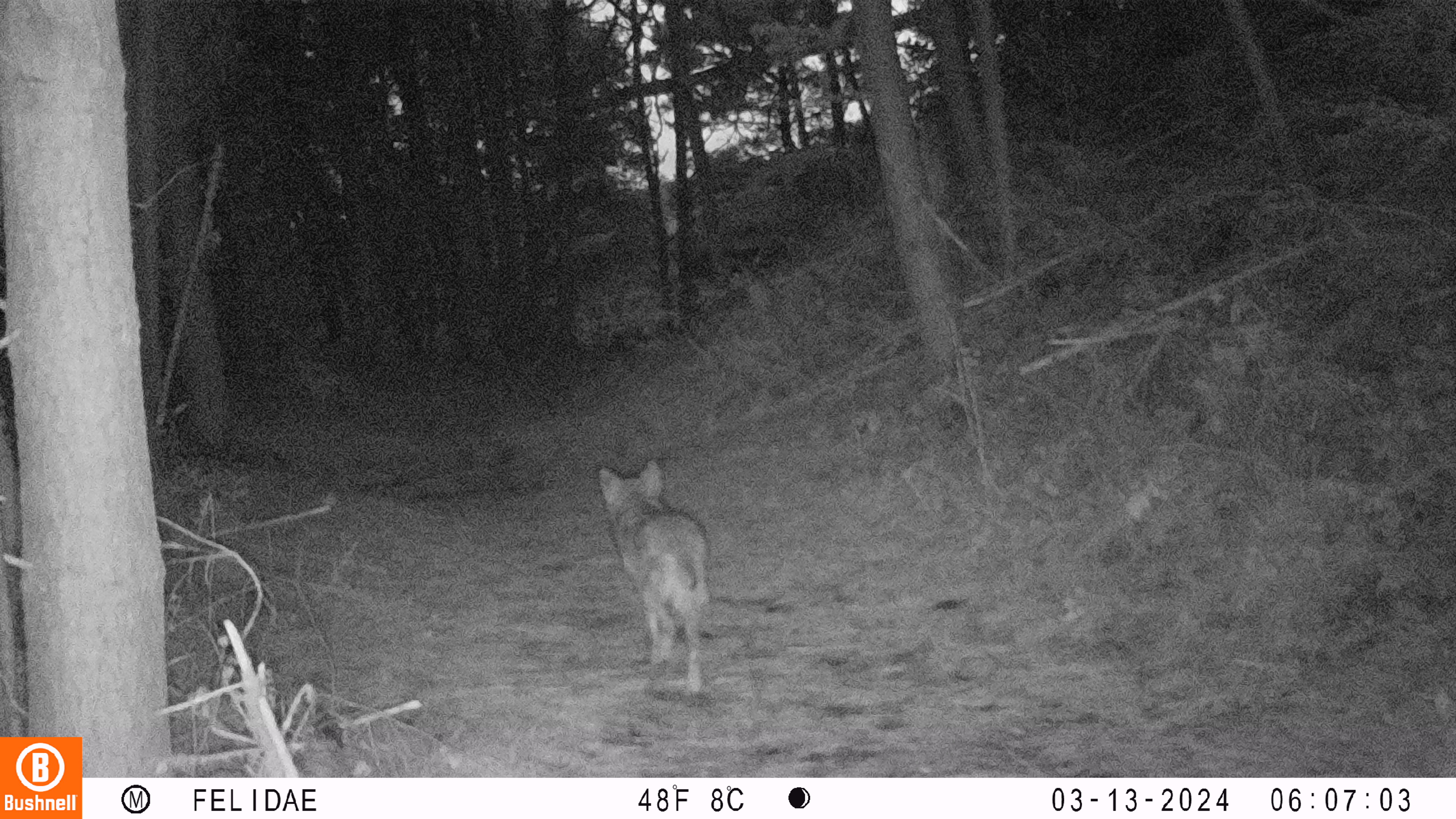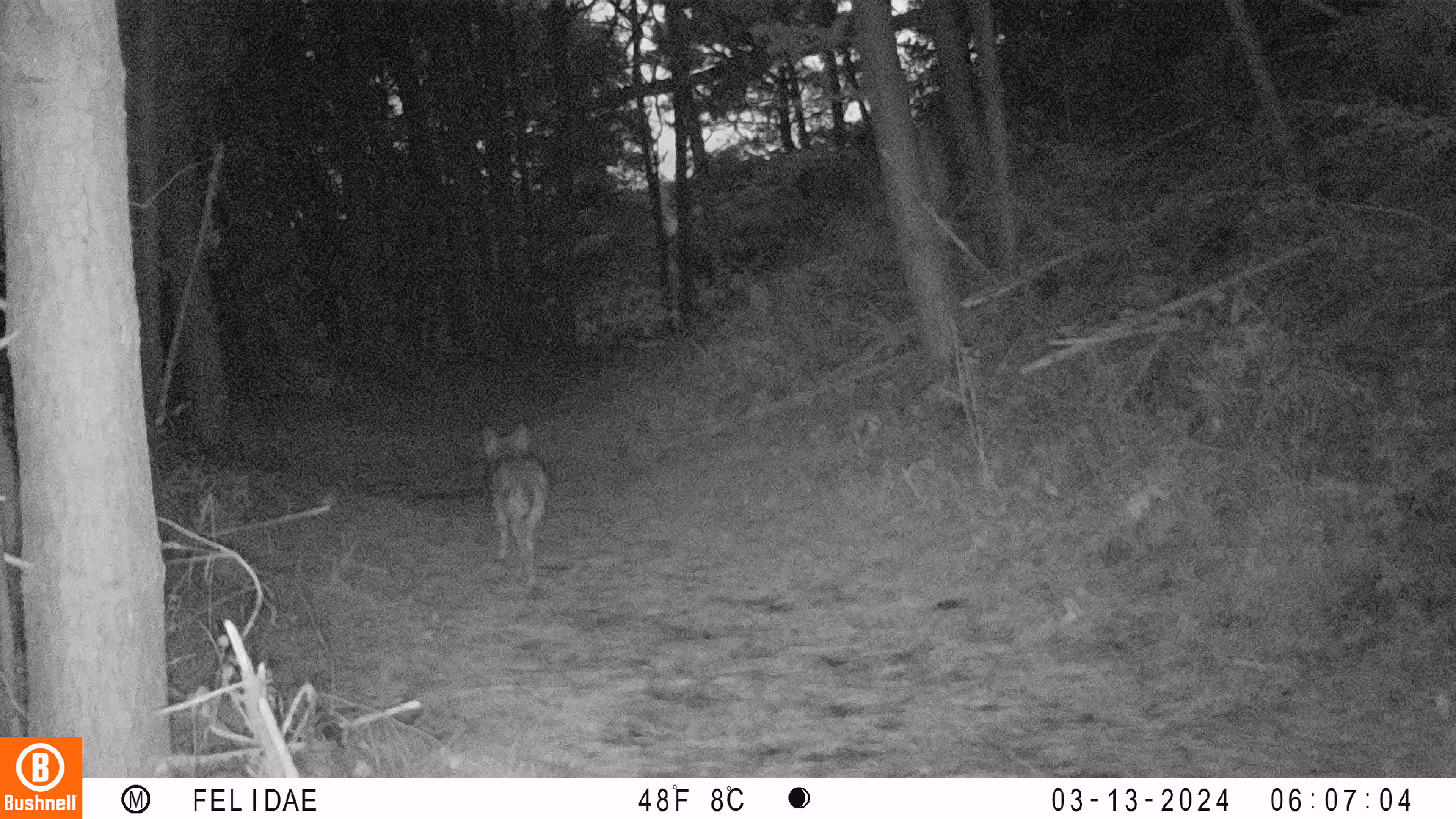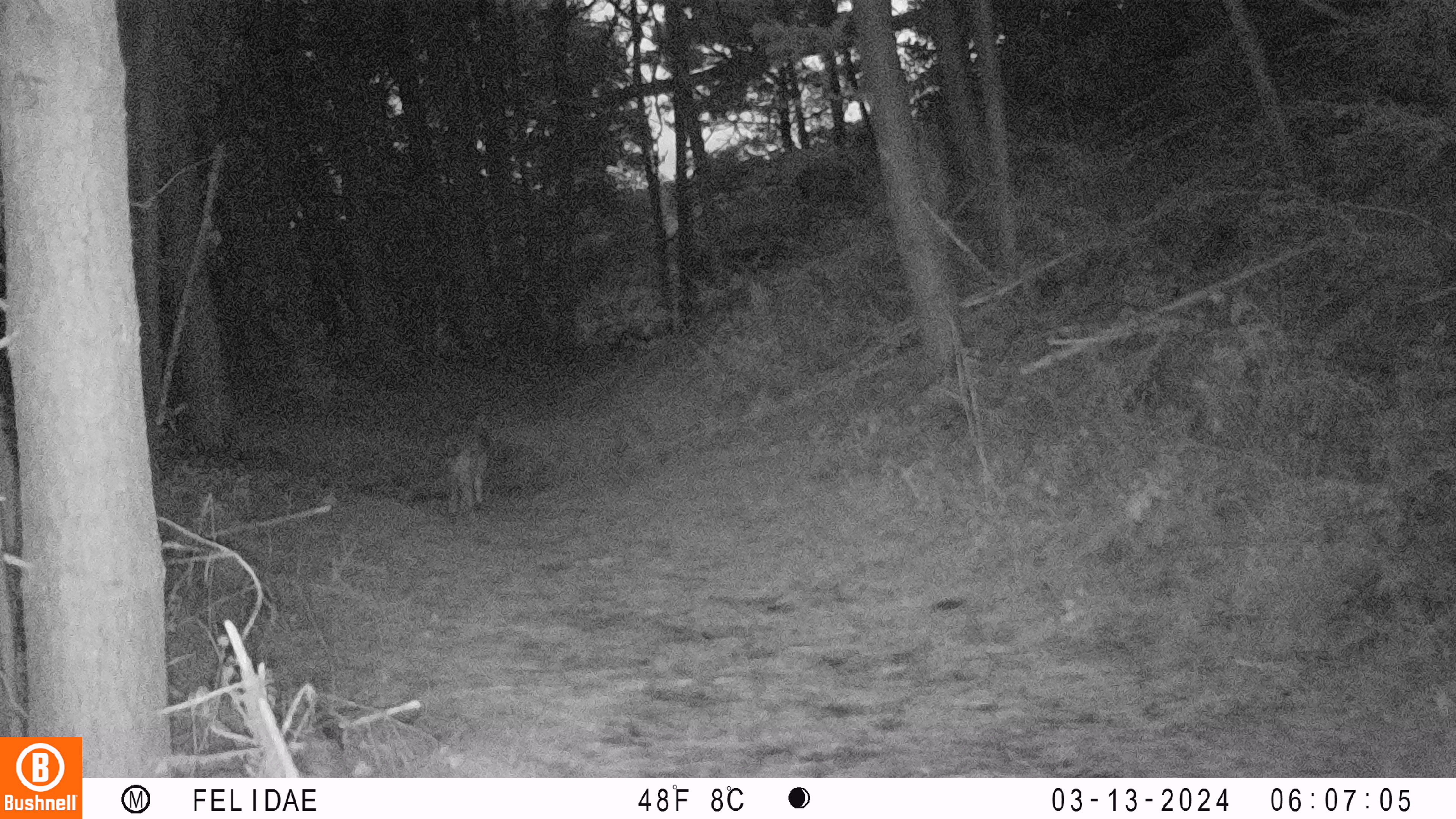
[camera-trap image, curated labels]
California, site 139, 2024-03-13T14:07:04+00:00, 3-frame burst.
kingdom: Animalia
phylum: Chordata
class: Mammalia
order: Carnivora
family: Canidae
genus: Canis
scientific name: Canis latrans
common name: coyote